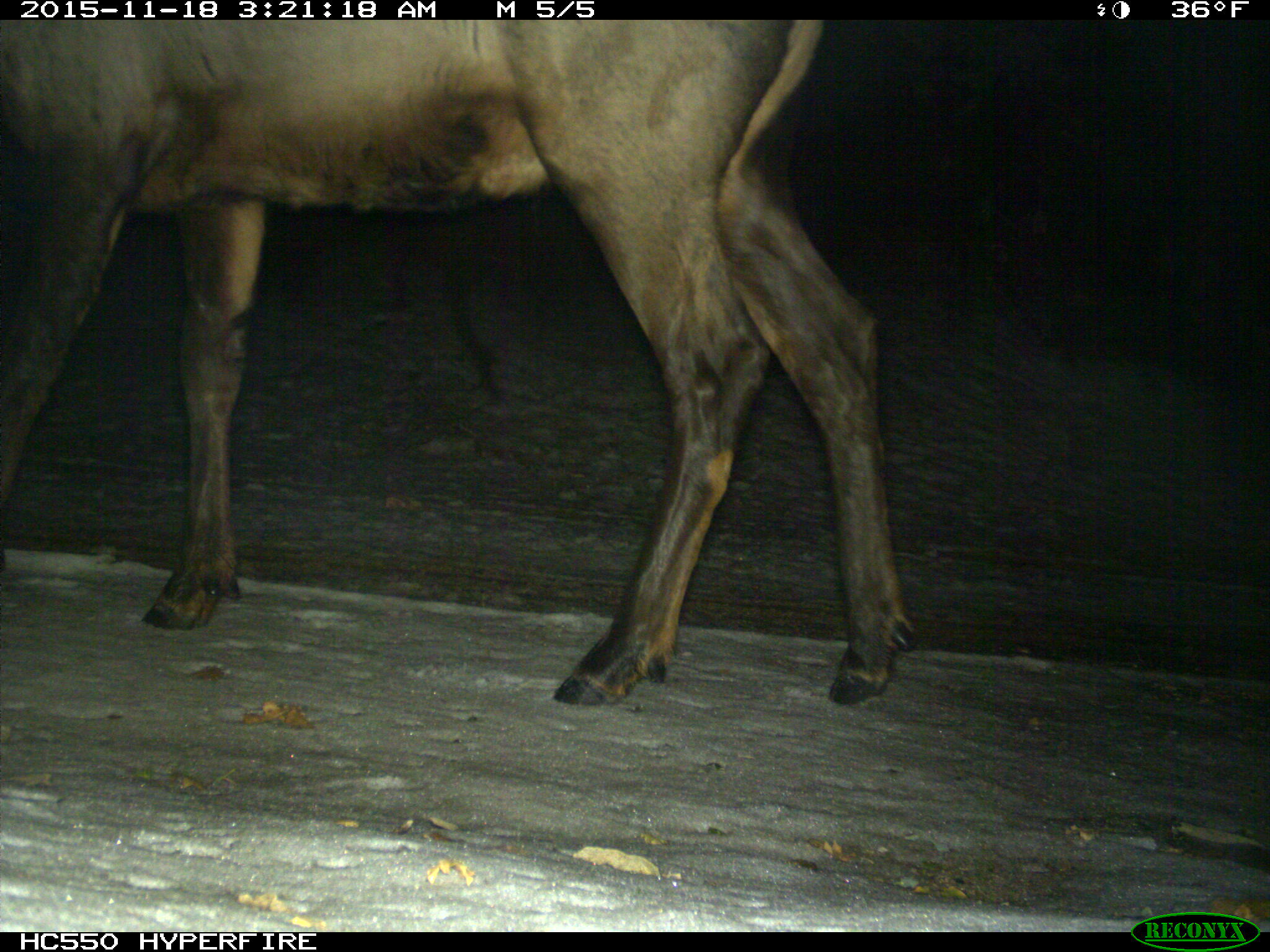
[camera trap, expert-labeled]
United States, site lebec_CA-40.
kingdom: Animalia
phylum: Chordata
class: Mammalia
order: Artiodactyla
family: Cervidae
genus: Cervus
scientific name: Cervus canadensis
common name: elk